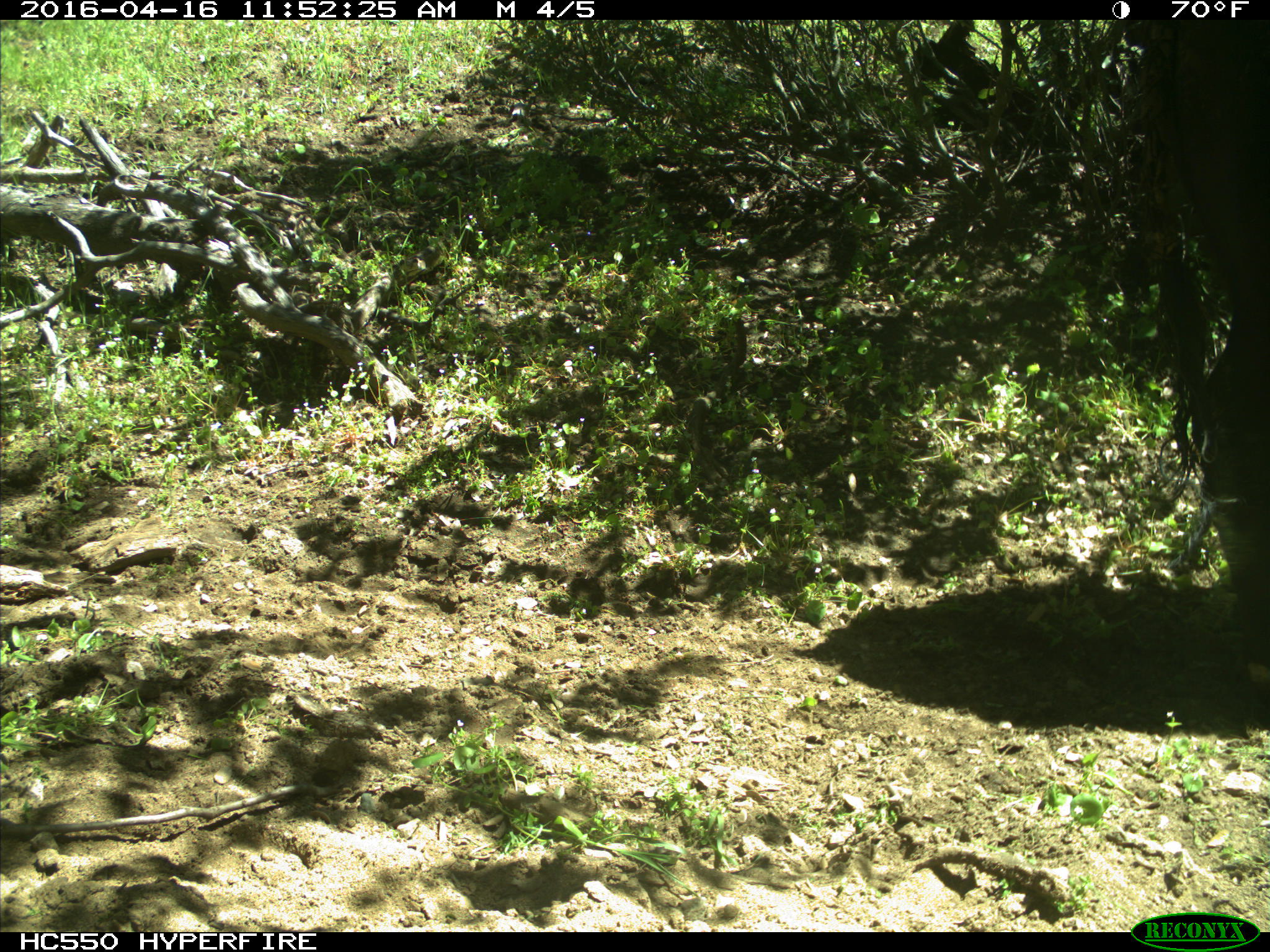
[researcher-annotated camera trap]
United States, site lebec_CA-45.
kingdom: Animalia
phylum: Chordata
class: Mammalia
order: Artiodactyla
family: Bovidae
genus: Bos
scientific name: Bos taurus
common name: domestic cow